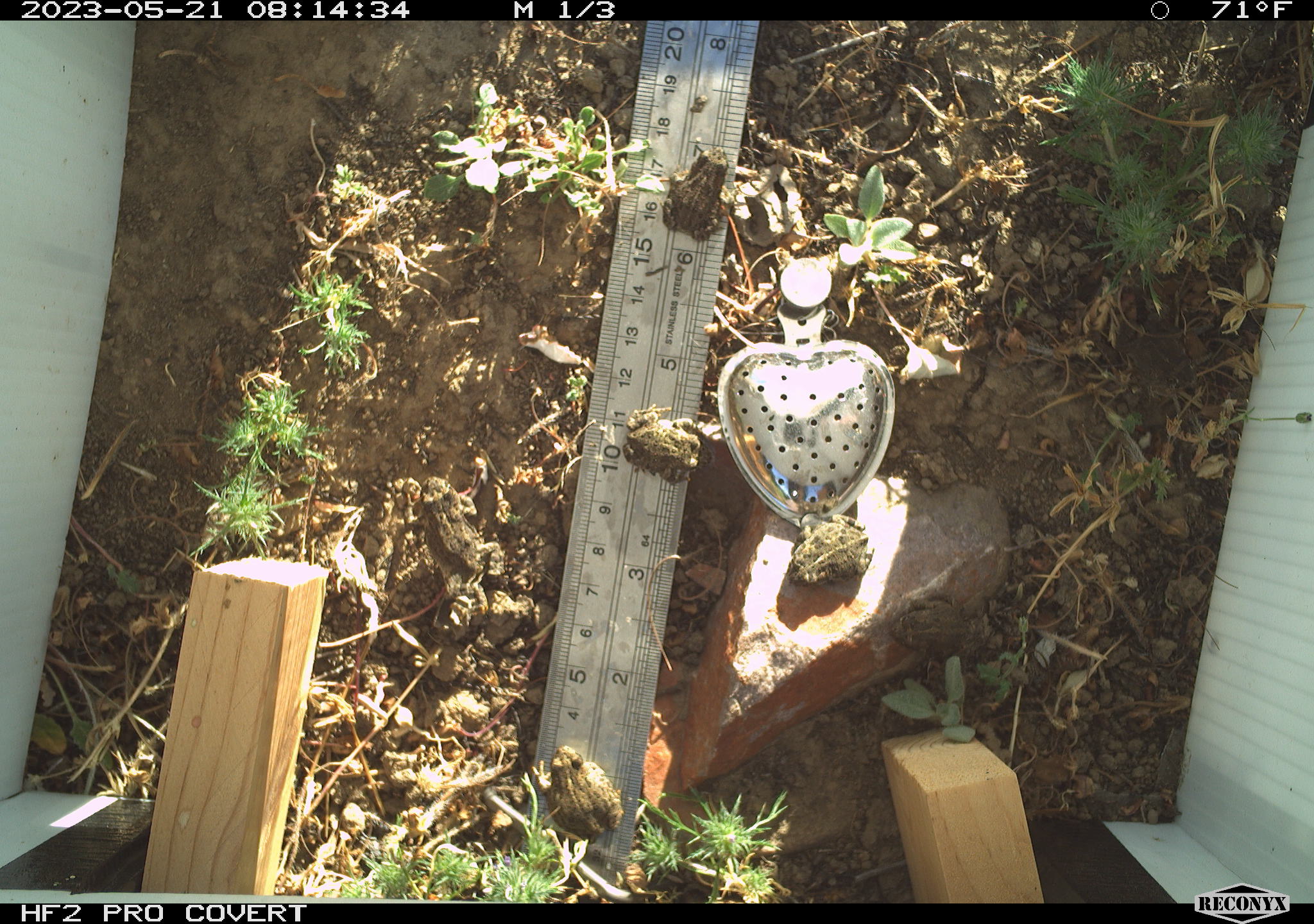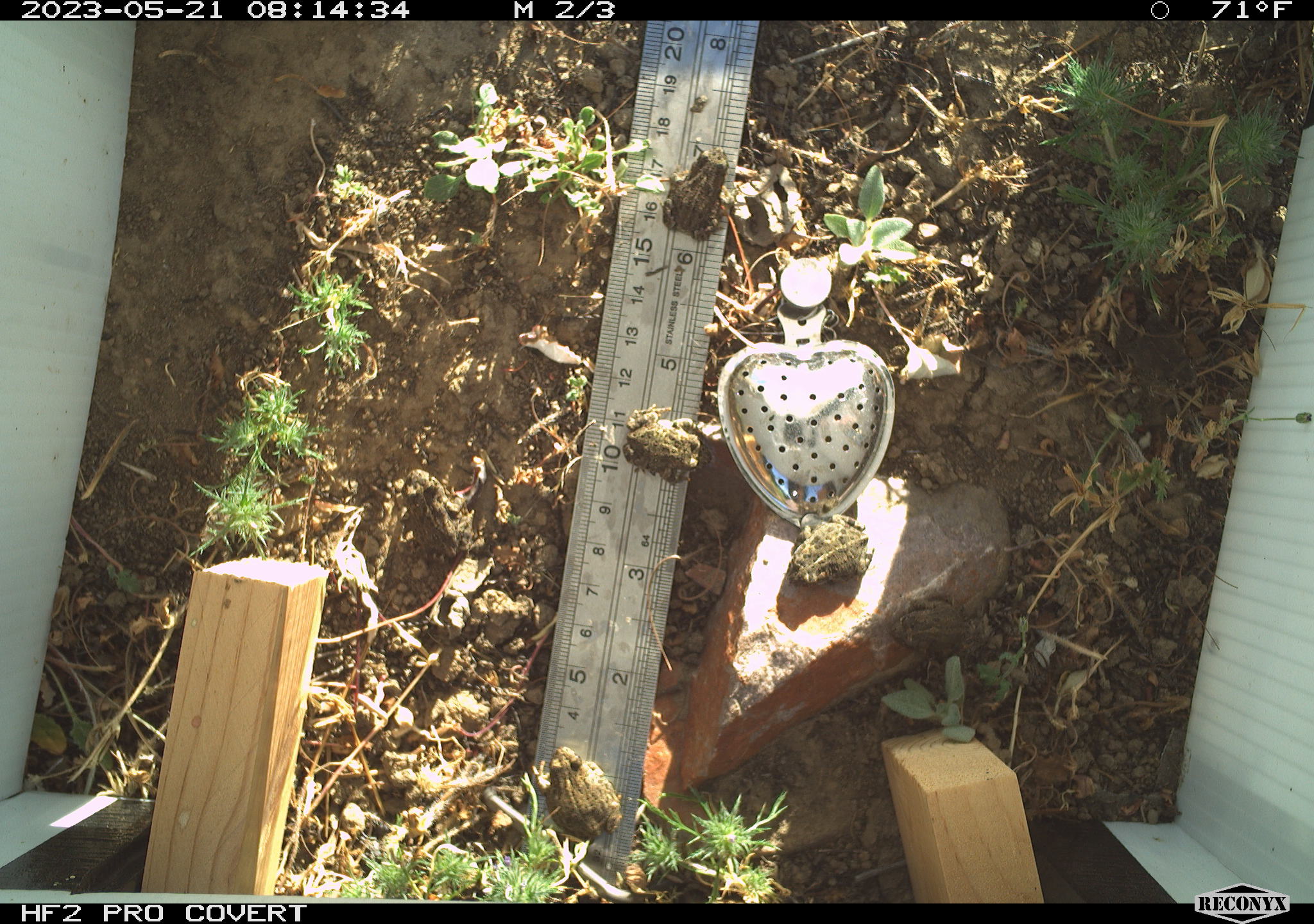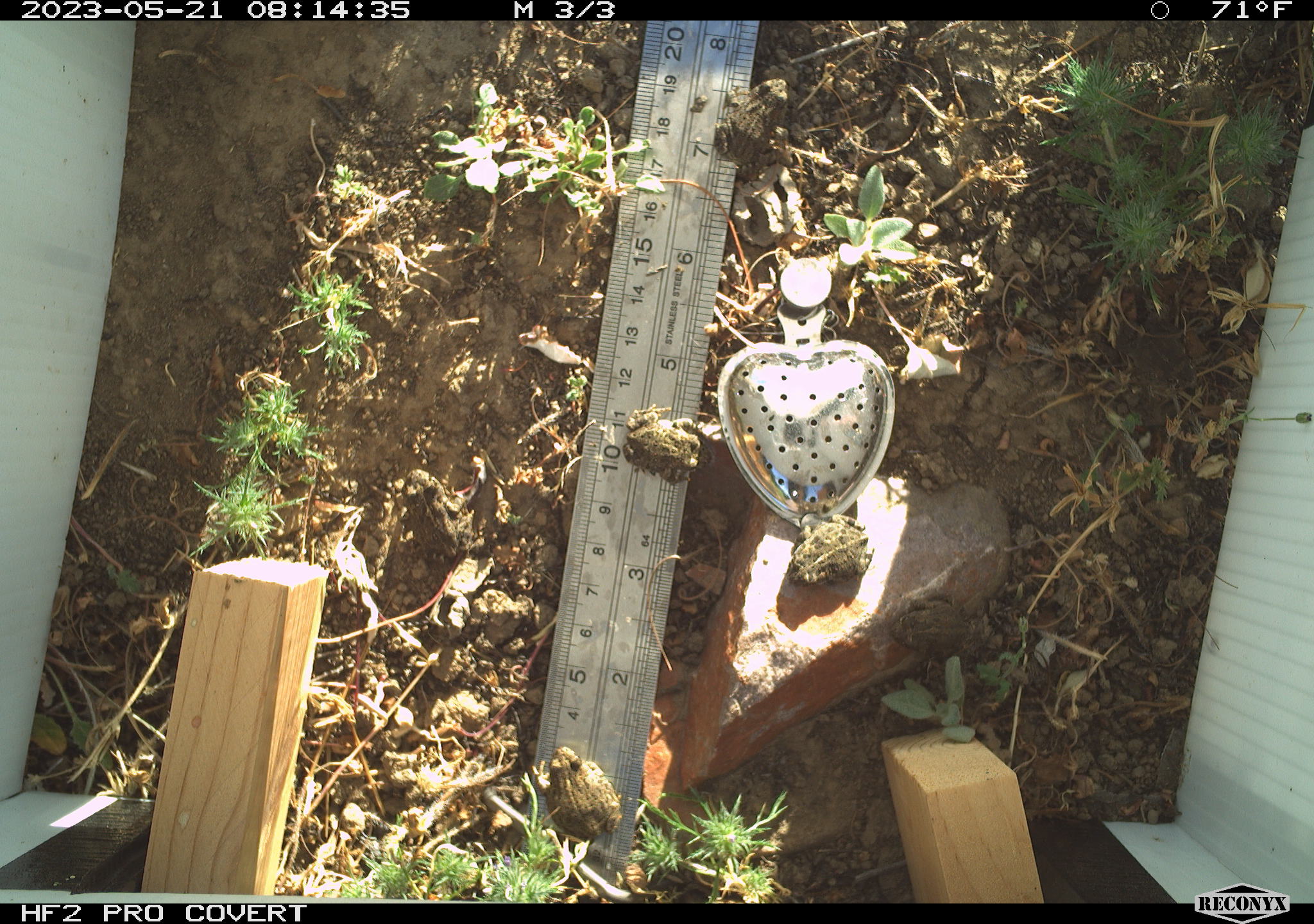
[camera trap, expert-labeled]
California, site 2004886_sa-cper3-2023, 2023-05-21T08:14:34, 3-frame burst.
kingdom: Animalia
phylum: Chordata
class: Amphibia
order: Anura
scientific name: Anura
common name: frogs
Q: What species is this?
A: Frogs (Anura).